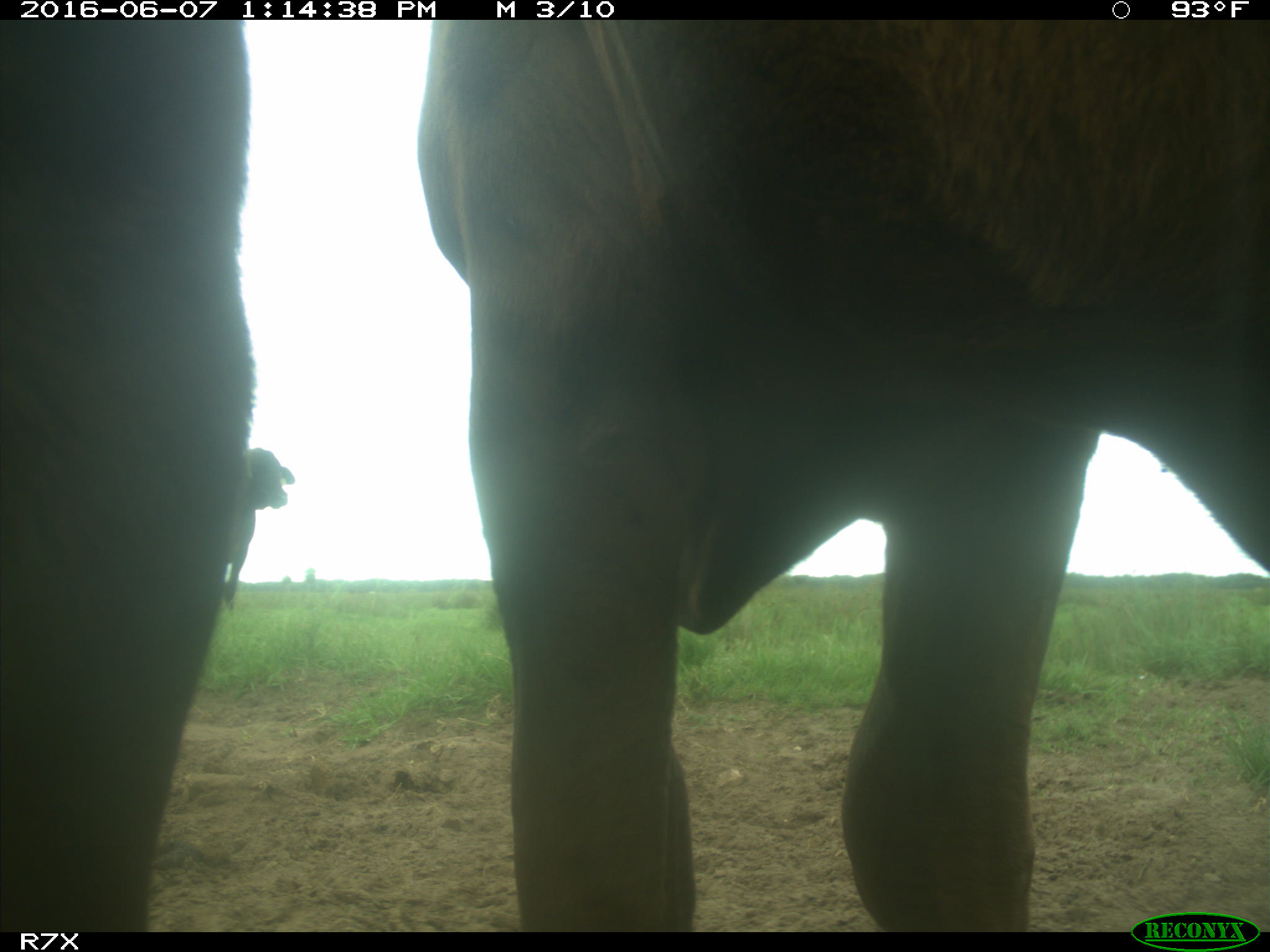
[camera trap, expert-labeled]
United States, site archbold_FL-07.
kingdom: Animalia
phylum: Chordata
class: Mammalia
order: Artiodactyla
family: Bovidae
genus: Bos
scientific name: Bos taurus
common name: domestic cow